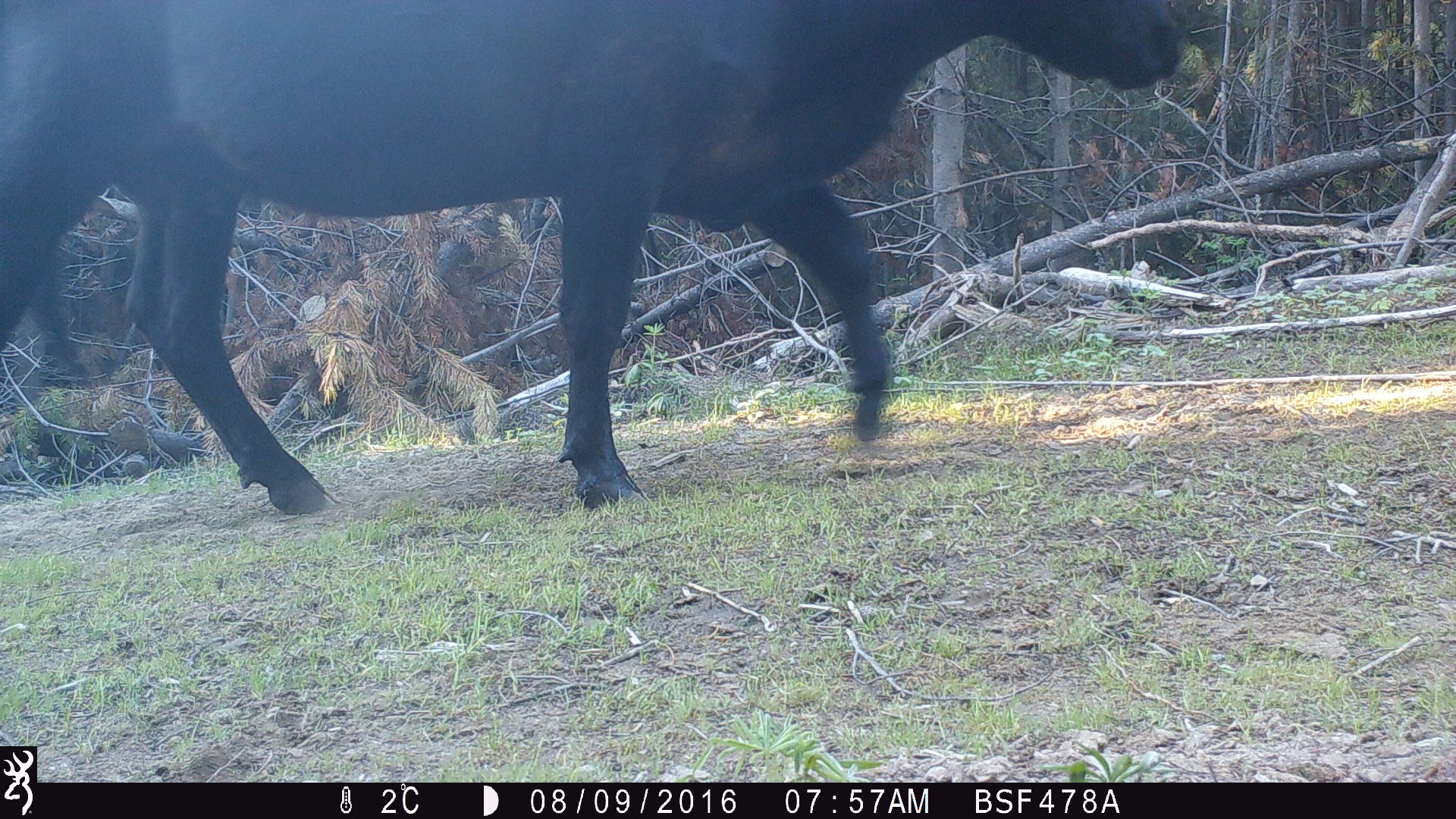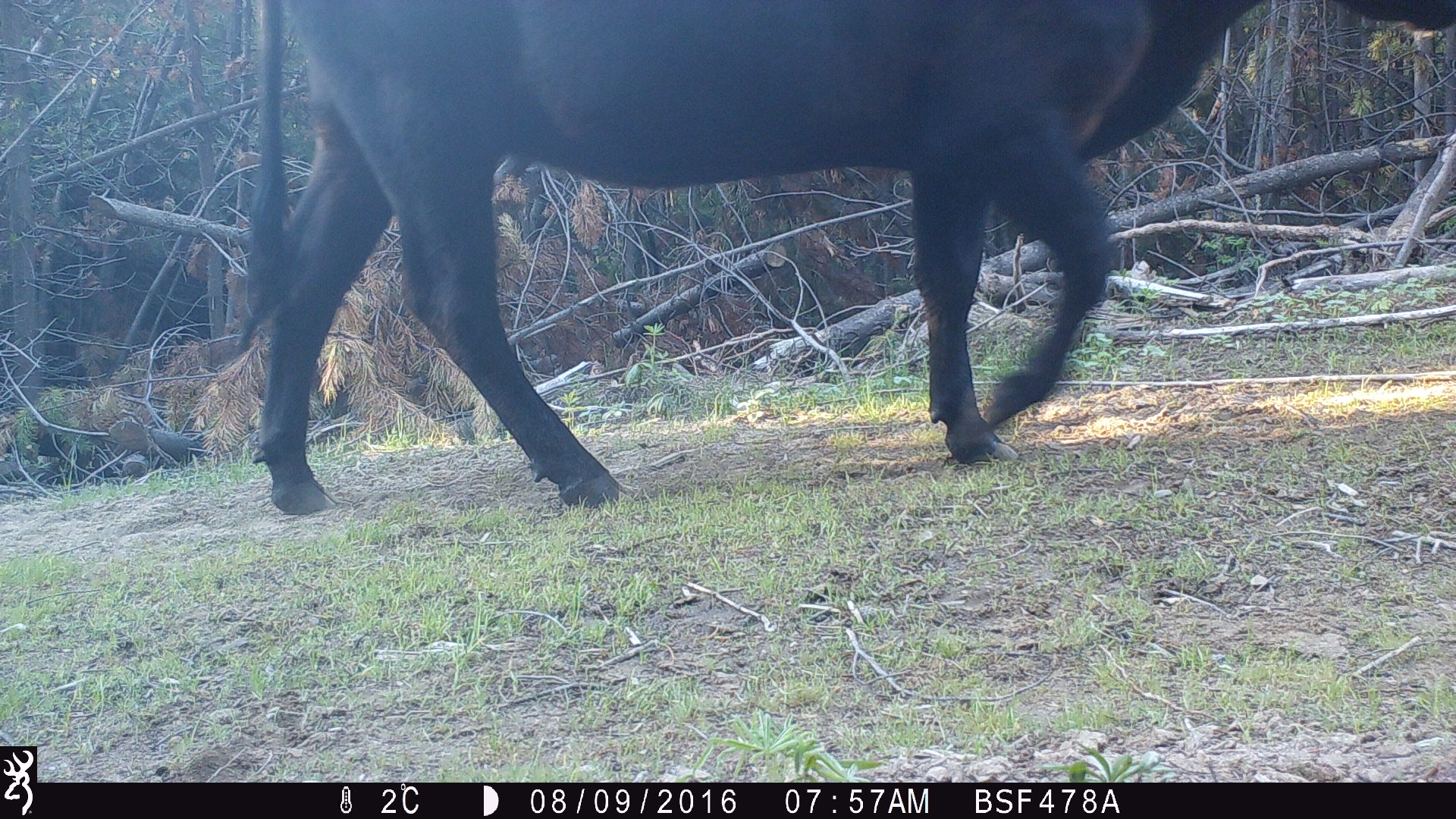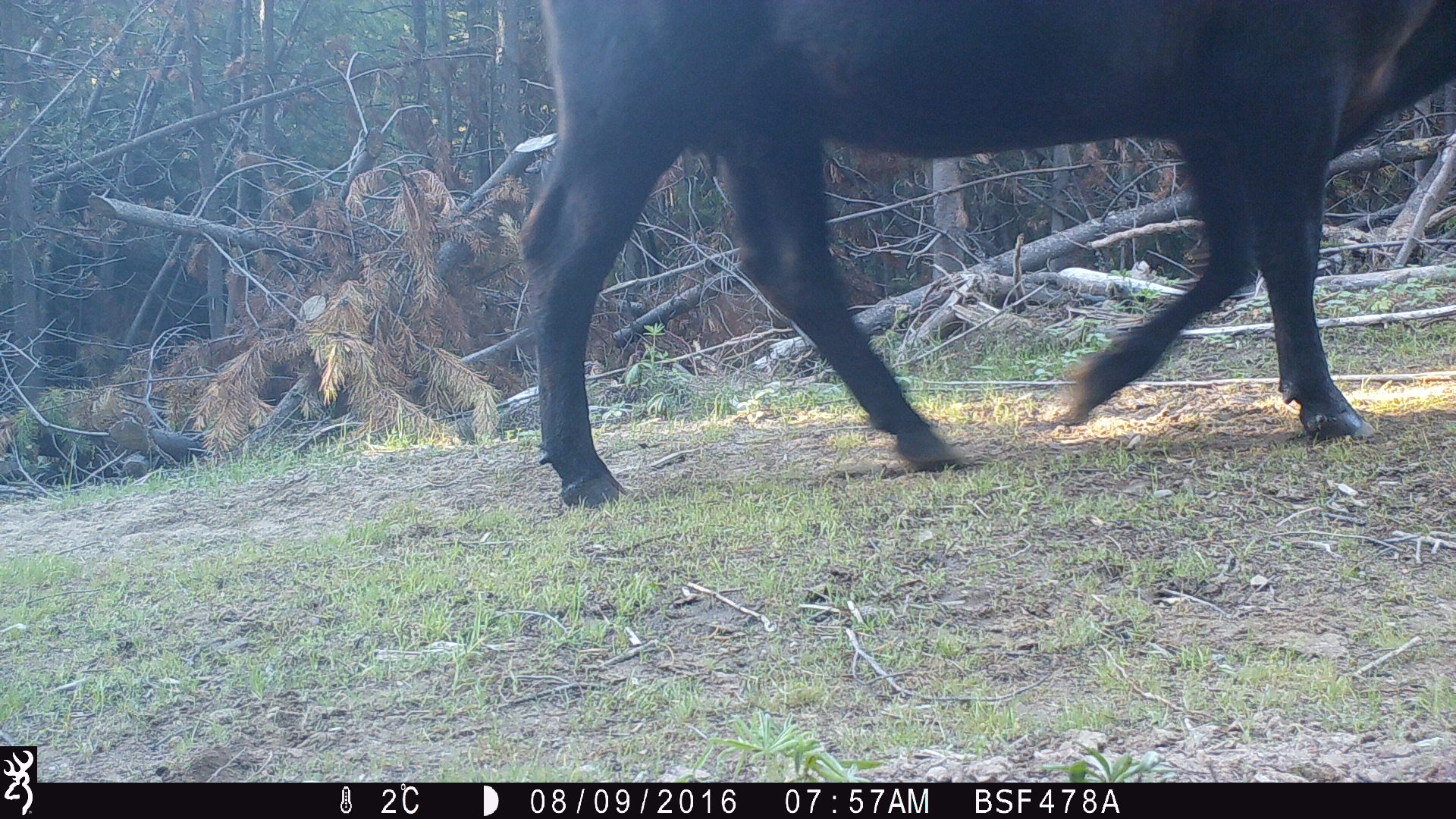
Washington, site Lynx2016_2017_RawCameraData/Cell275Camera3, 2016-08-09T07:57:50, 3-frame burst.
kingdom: Animalia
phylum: Chordata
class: Mammalia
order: Artiodactyla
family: Bovidae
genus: Bos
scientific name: Bos taurus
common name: domestic cattle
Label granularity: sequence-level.